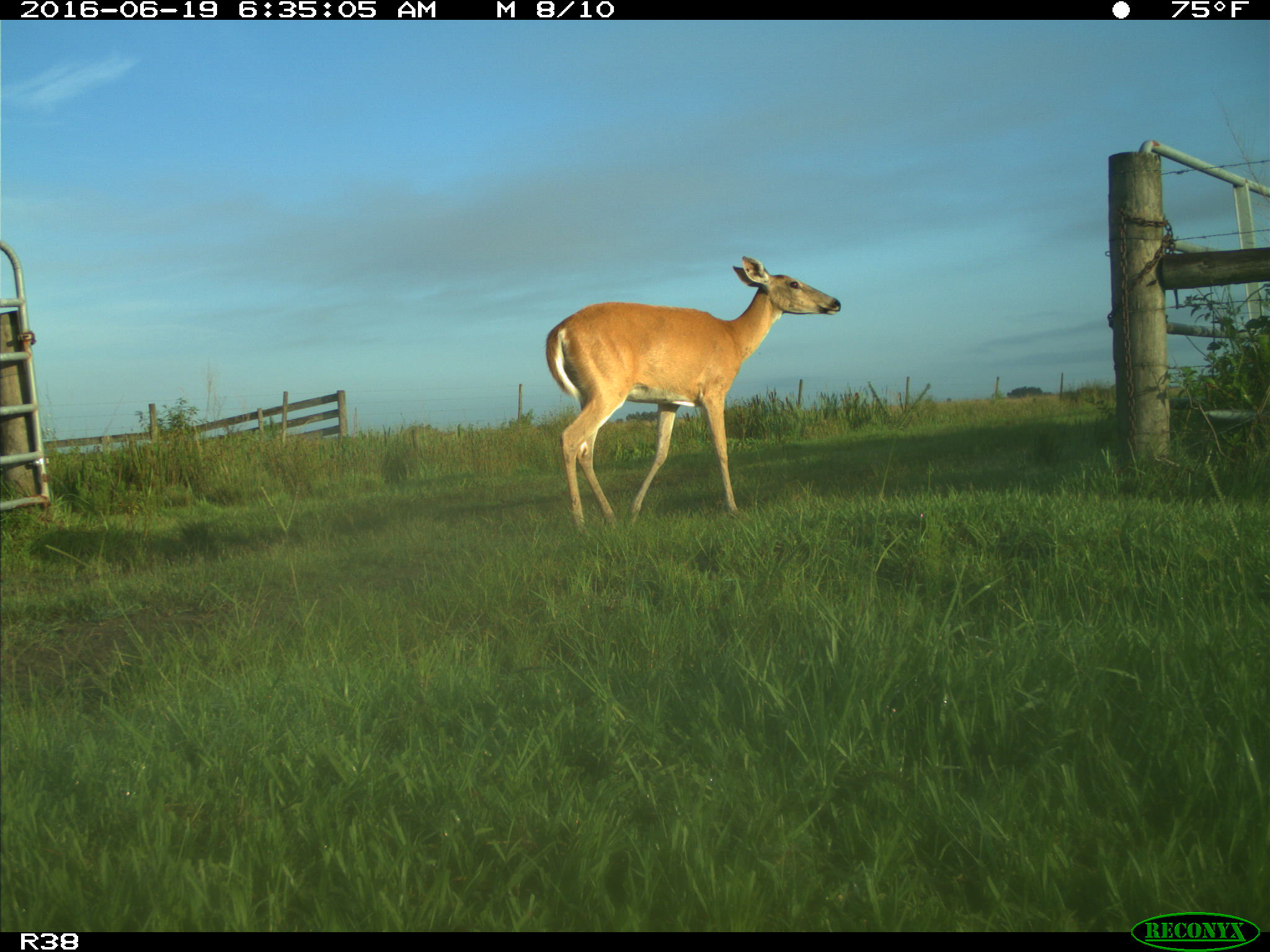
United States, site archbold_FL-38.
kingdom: Animalia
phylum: Chordata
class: Mammalia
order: Artiodactyla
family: Cervidae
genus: Odocoileus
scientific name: Odocoileus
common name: deer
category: unidentified deer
Unidentified deer (deer) (Odocoileus).